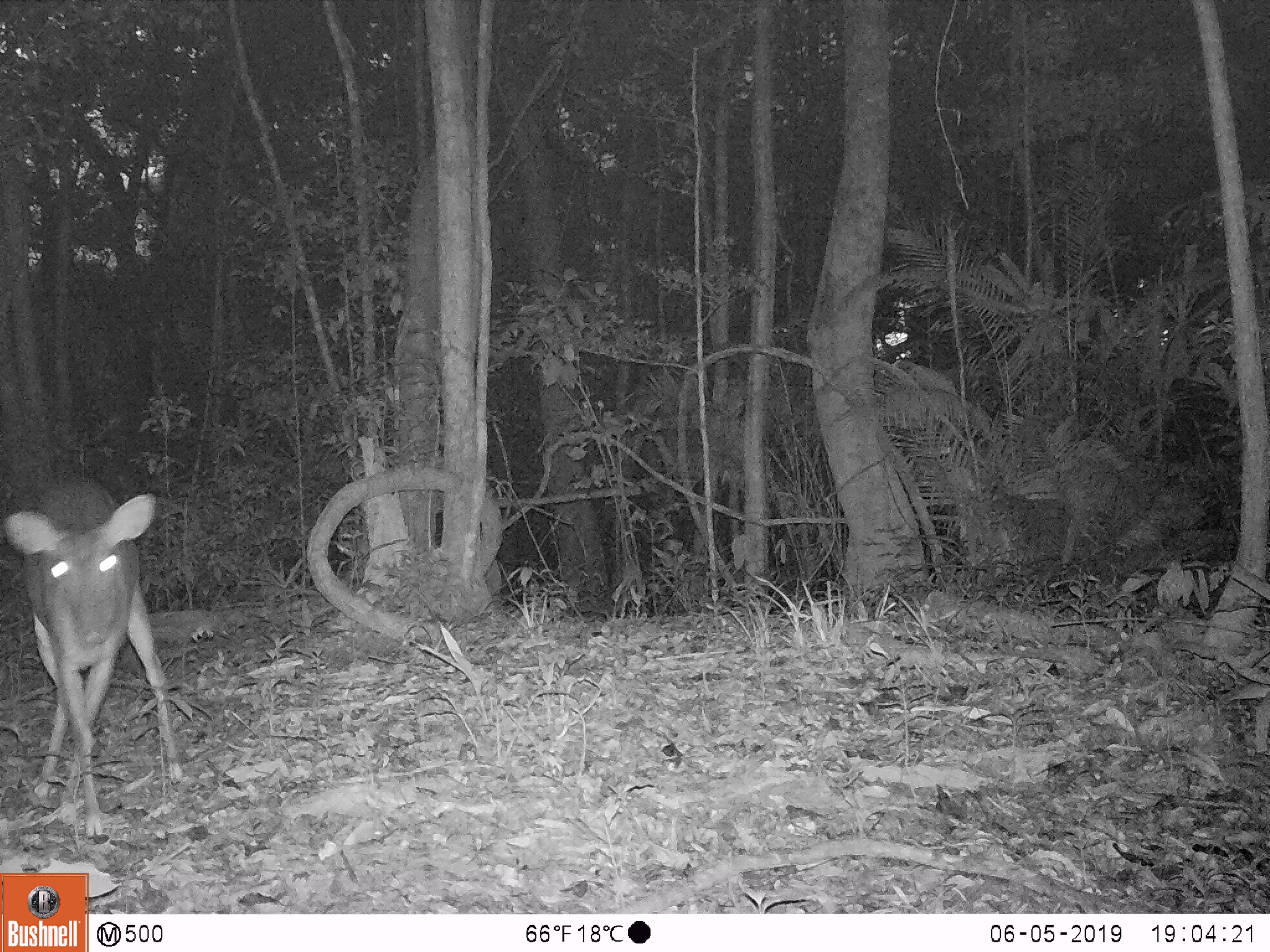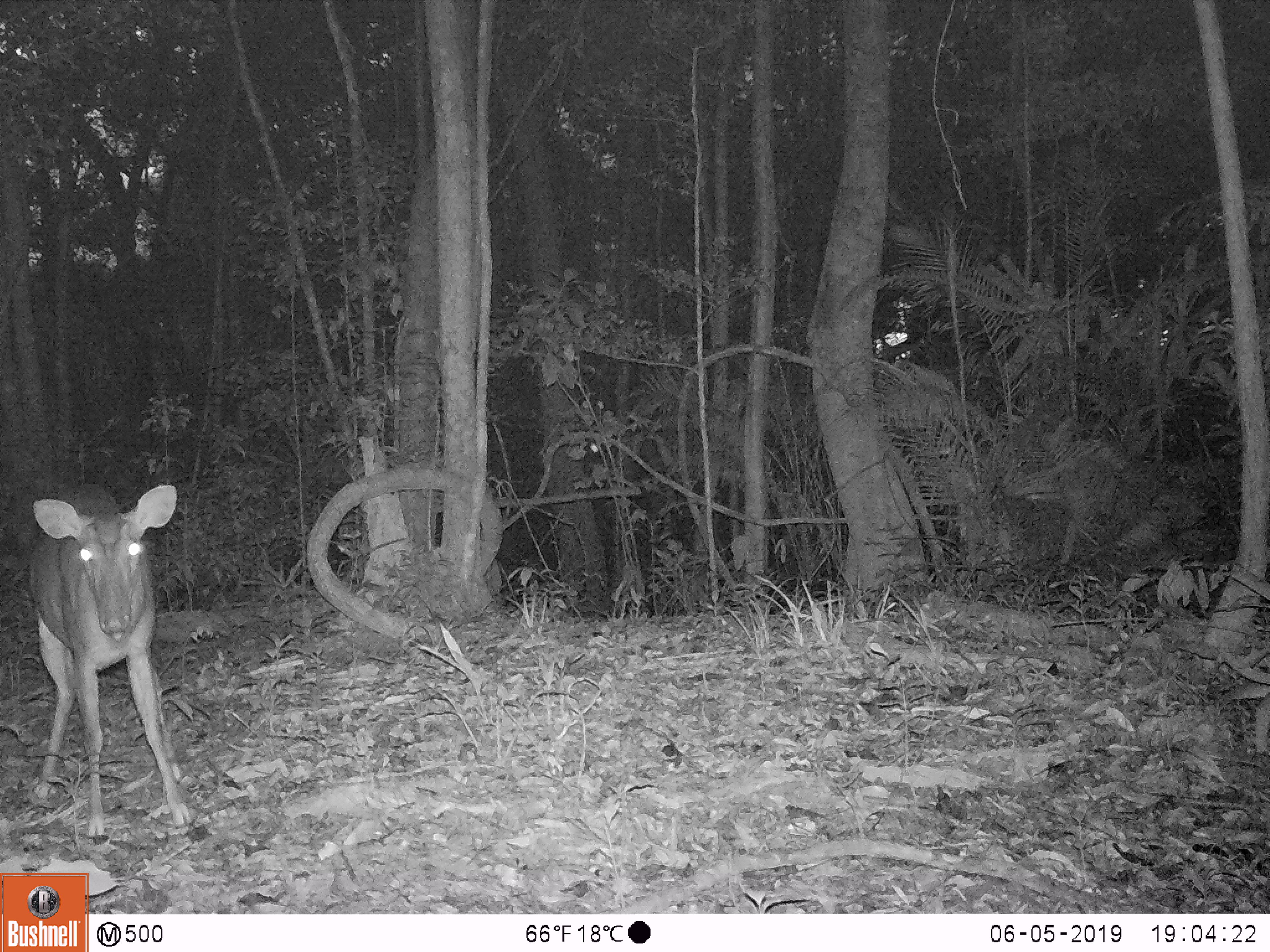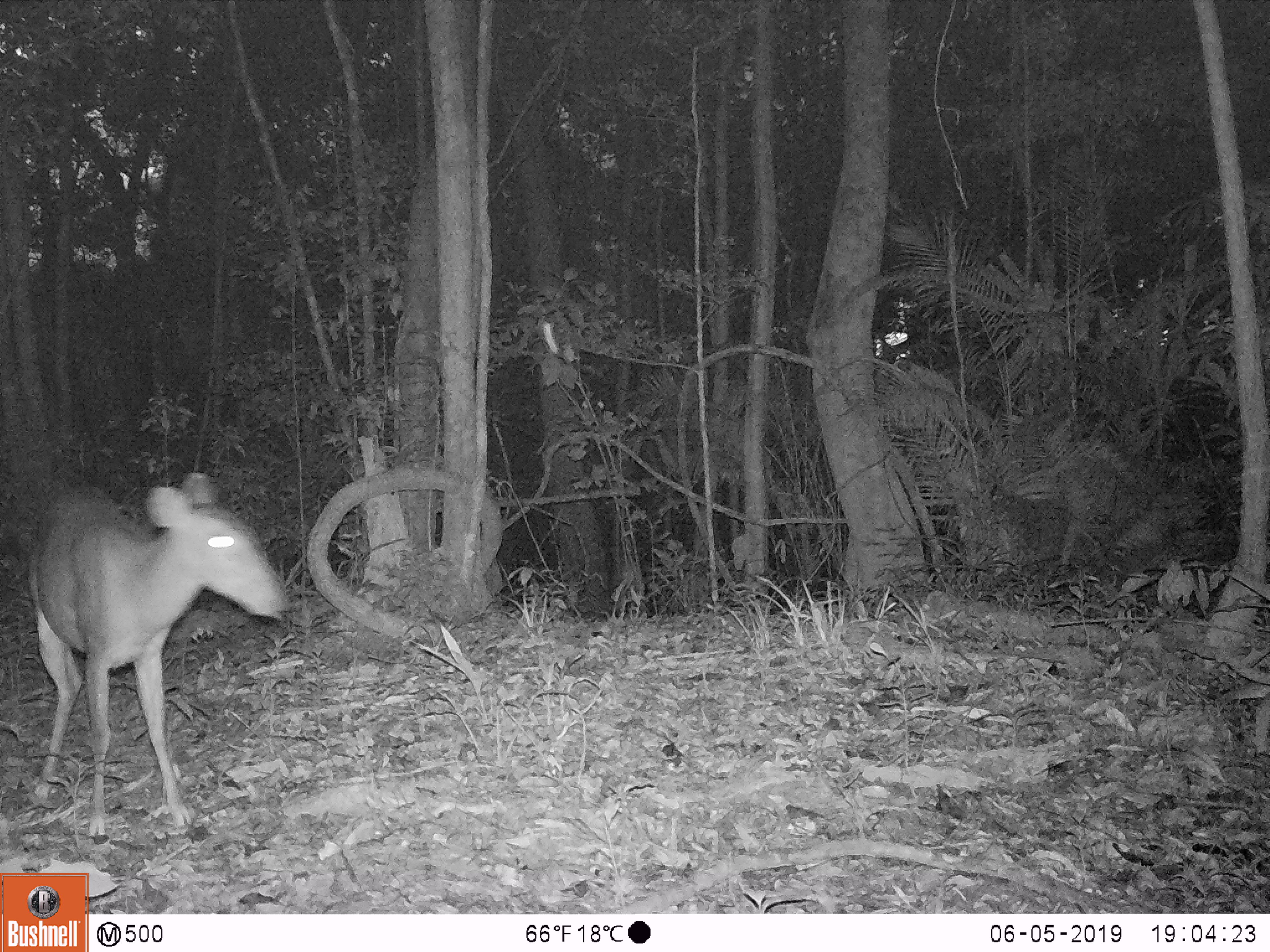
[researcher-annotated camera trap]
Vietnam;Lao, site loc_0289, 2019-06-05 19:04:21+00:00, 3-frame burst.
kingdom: Animalia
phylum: Chordata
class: Mammalia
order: Artiodactyla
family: Cervidae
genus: Muntiacus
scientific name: Muntiacus vuquangensis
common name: large-antlered muntjac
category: large antlered muntjac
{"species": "large antlered muntjac (large-antlered muntjac) (Muntiacus vuquangensis)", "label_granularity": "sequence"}